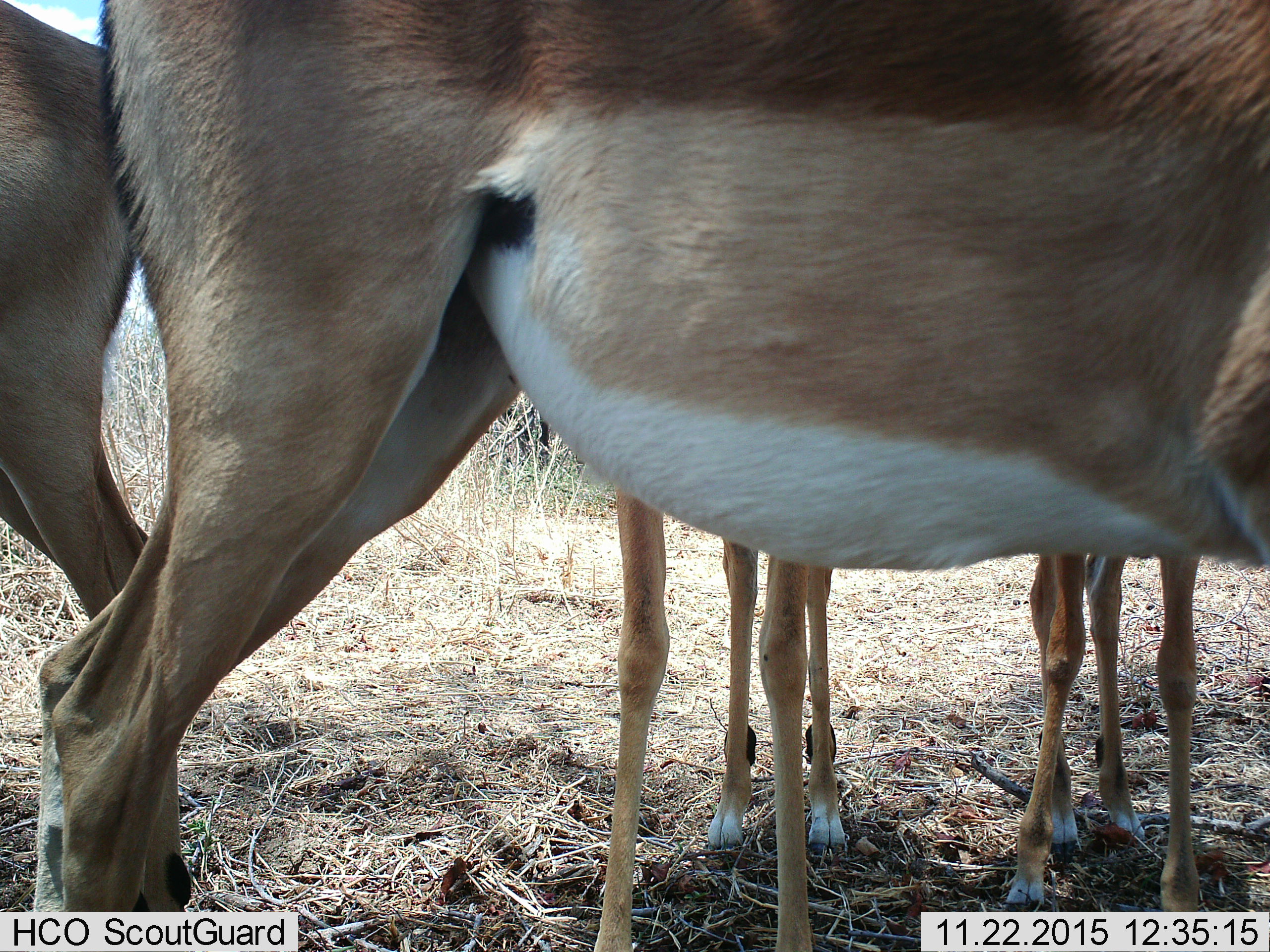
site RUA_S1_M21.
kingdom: Animalia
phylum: Chordata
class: Mammalia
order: Artiodactyla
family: Bovidae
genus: Aepyceros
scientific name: Aepyceros melampus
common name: impala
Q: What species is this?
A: Impala (Aepyceros melampus).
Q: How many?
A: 4.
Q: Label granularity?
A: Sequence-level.